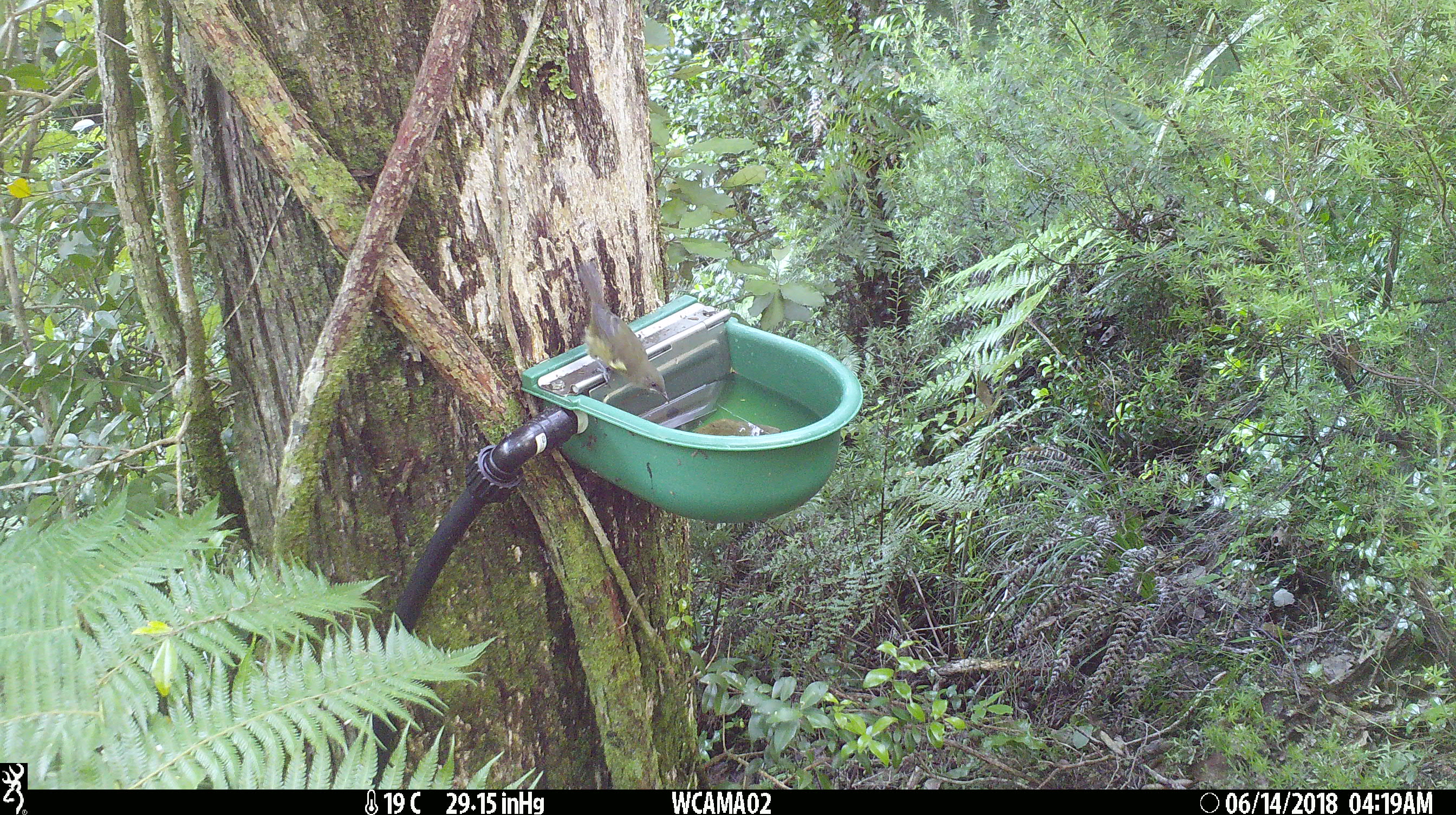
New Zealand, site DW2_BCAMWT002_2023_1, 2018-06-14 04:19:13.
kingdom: Animalia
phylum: Chordata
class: Aves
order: Passeriformes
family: Meliphagidae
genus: Anthornis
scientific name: Anthornis melanura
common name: new zealand bellbird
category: bellbird